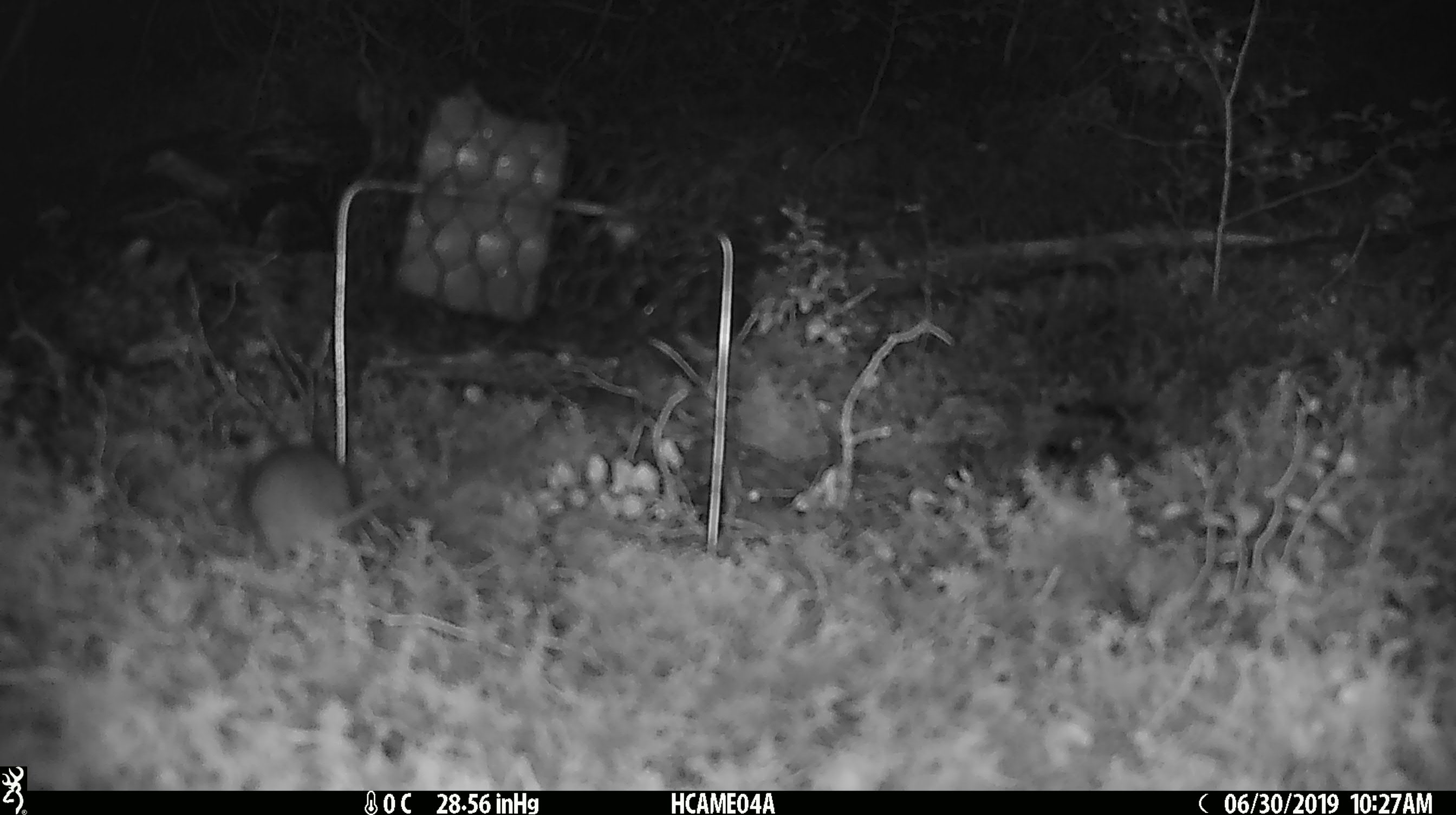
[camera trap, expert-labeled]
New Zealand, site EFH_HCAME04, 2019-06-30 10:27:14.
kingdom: Animalia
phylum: Chordata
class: Mammalia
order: Rodentia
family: Muridae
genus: Mus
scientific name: Mus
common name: mouse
Mouse (Mus).